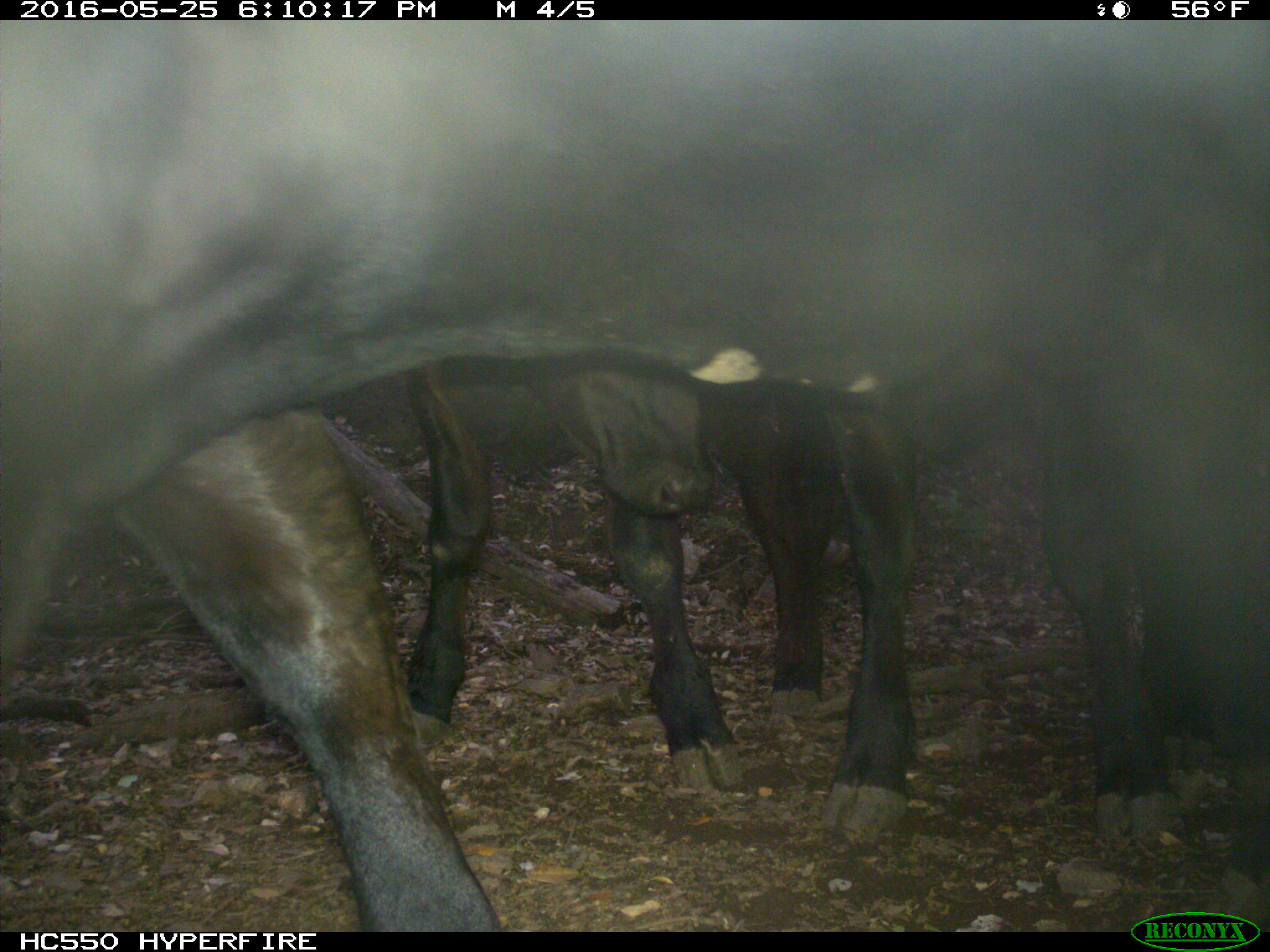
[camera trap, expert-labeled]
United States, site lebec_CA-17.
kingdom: Animalia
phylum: Chordata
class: Mammalia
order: Artiodactyla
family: Bovidae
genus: Bos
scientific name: Bos taurus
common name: domestic cow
Bos taurus (domestic cow).